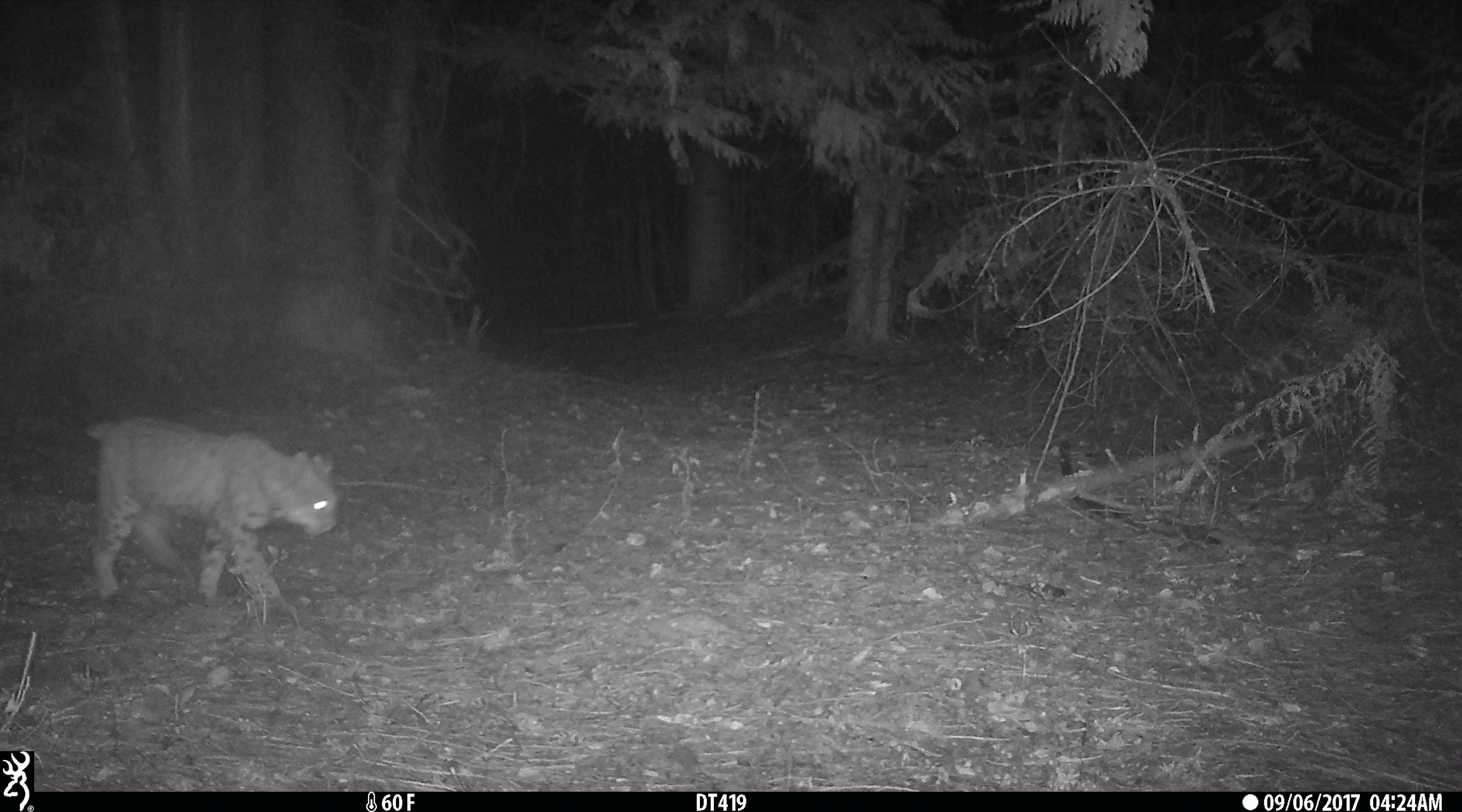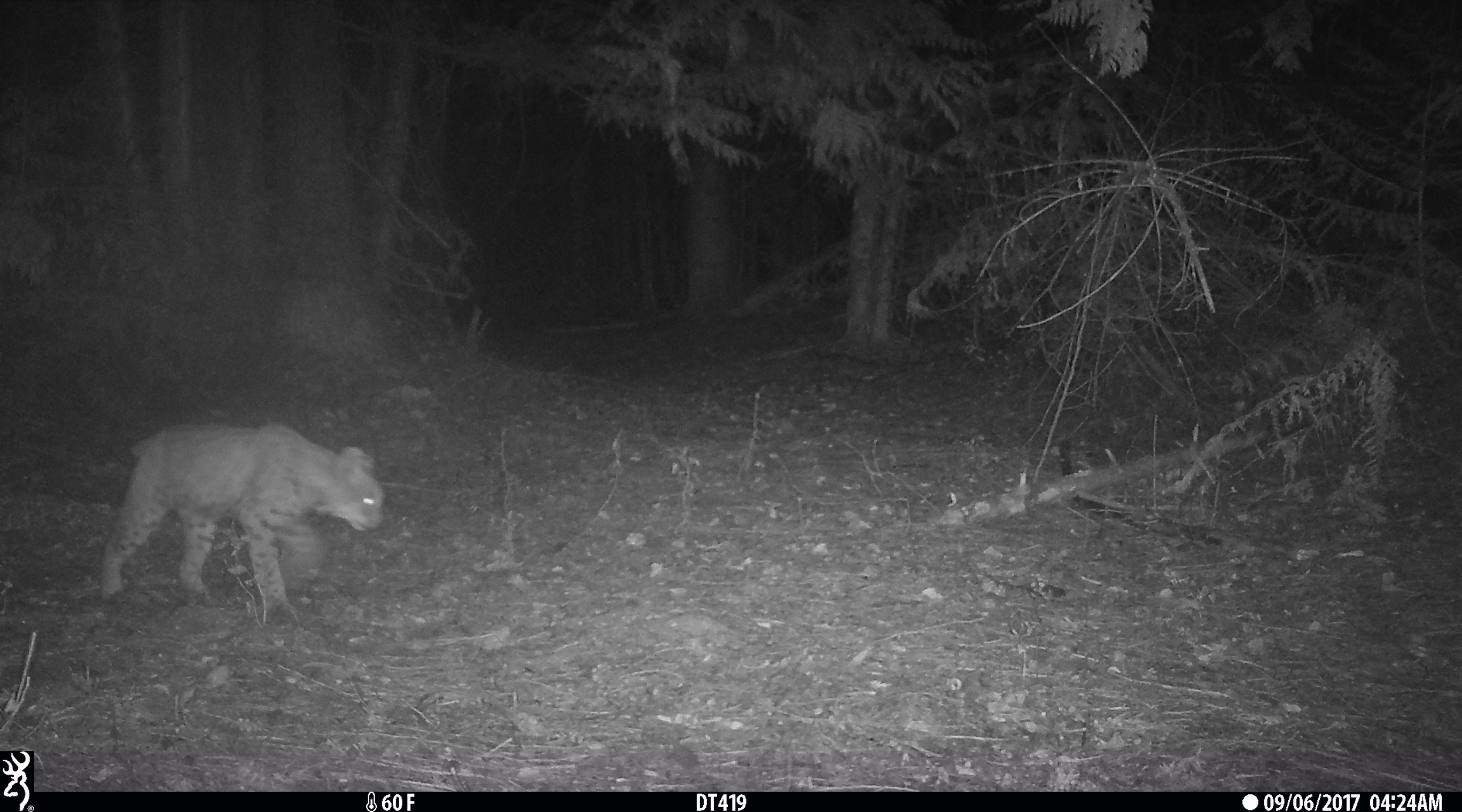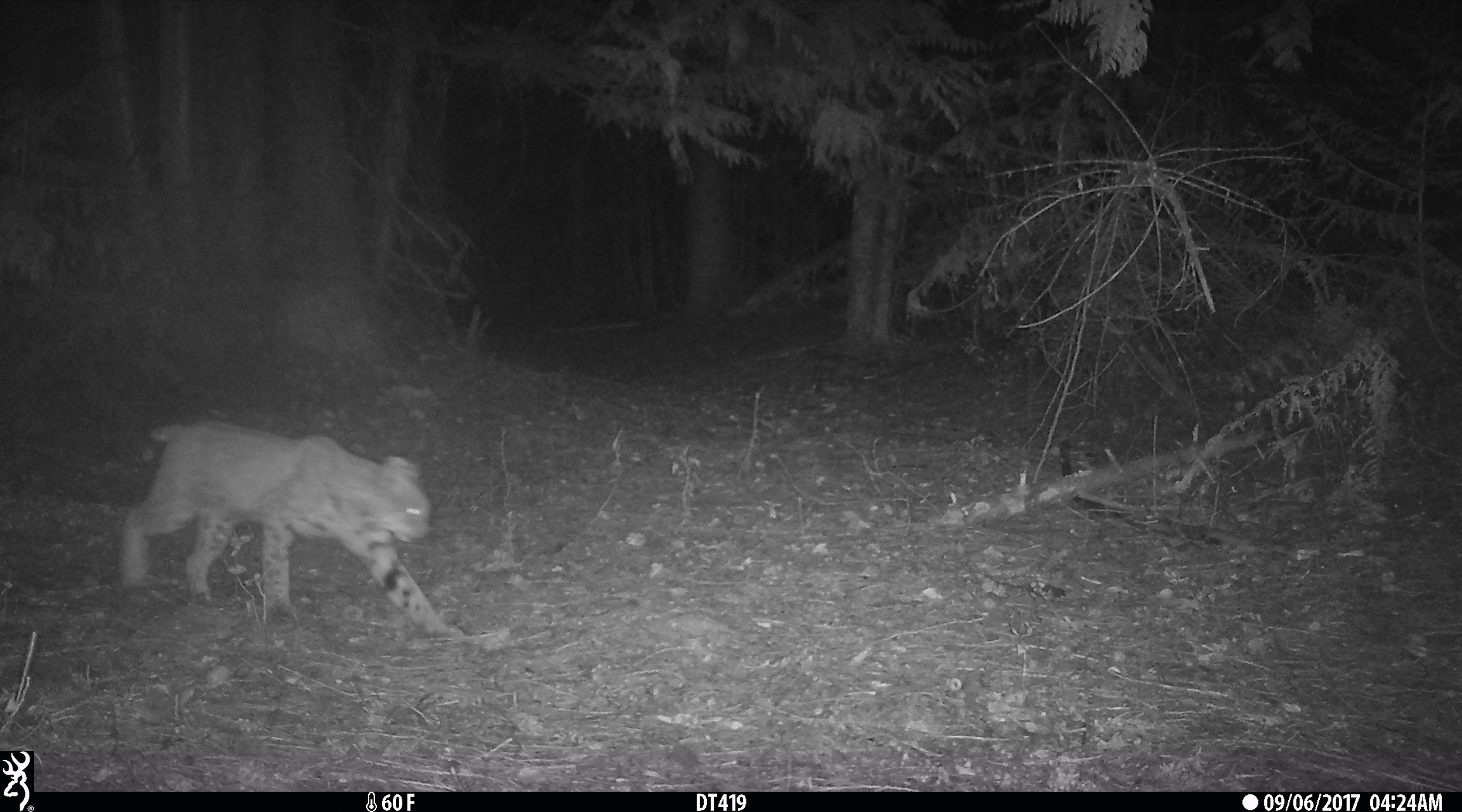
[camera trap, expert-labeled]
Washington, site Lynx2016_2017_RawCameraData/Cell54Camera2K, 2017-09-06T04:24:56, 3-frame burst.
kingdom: Animalia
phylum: Chordata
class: Mammalia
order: Carnivora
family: Felidae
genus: Lynx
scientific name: Lynx rufus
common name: bobcat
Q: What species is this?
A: Lynx rufus (bobcat).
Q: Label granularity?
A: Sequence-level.